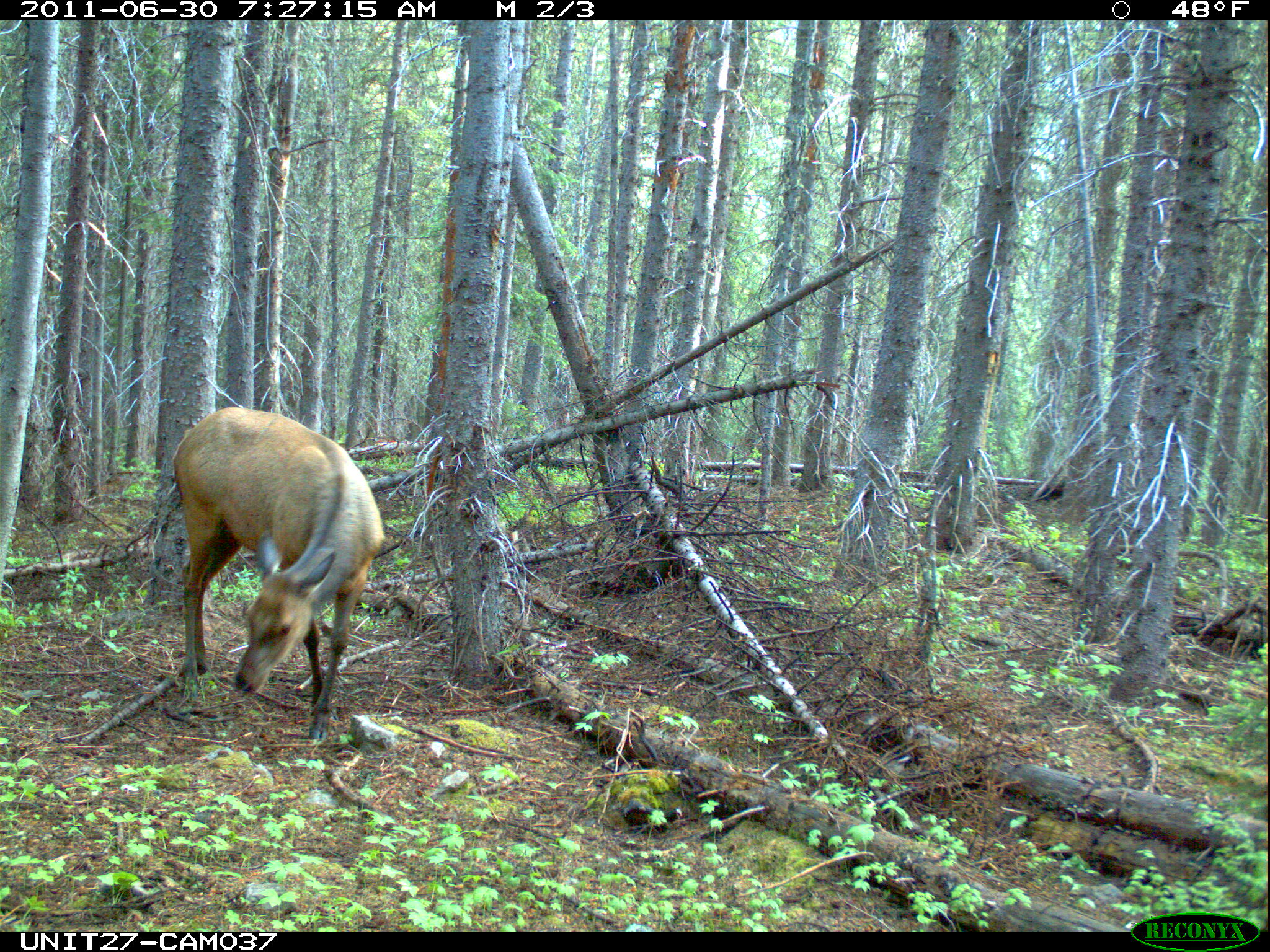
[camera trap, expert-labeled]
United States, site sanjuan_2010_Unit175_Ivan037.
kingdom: Animalia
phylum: Chordata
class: Mammalia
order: Artiodactyla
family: Cervidae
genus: Cervus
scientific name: Cervus elaphus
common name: red deer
Cervus elaphus (red deer).